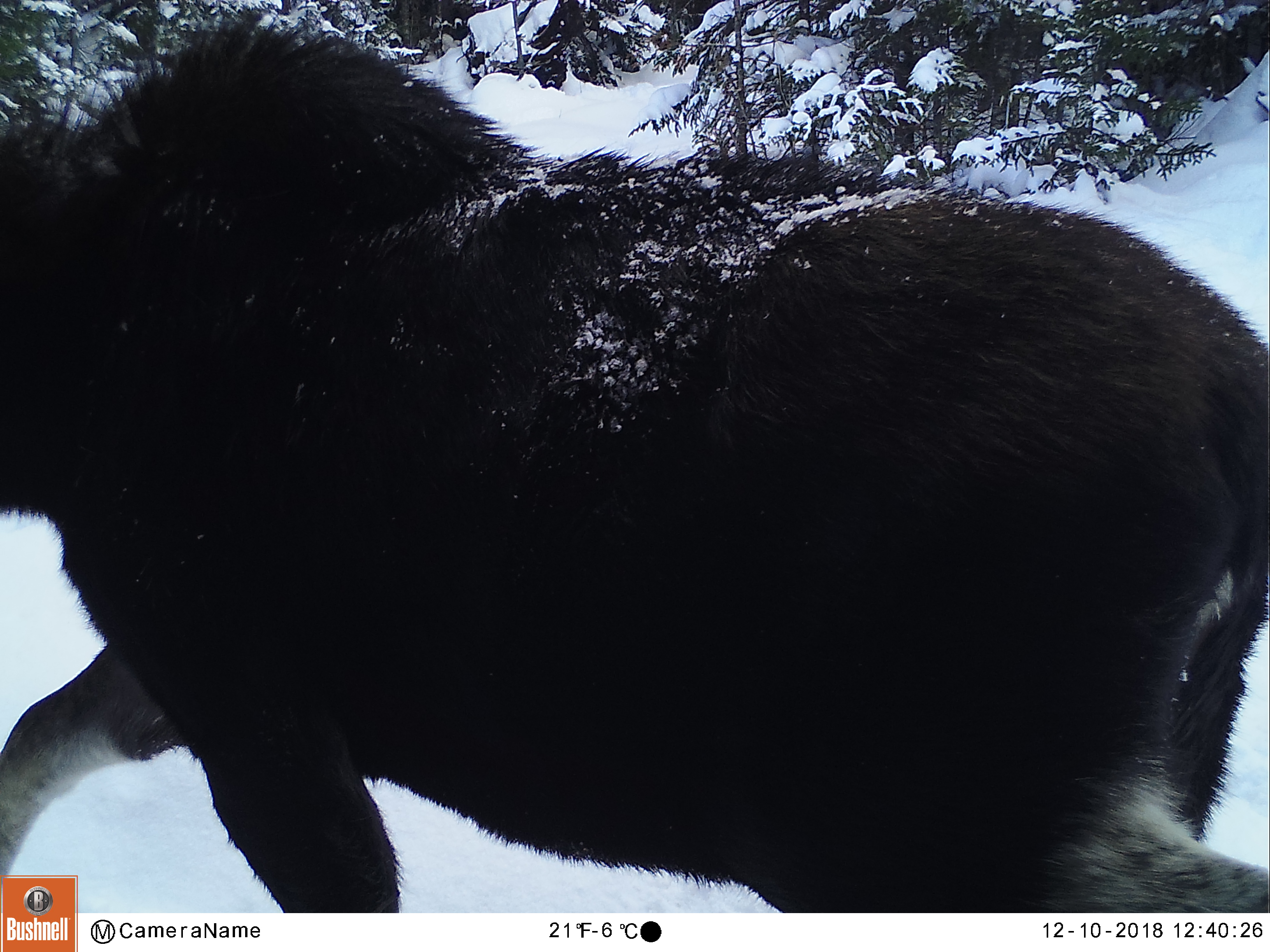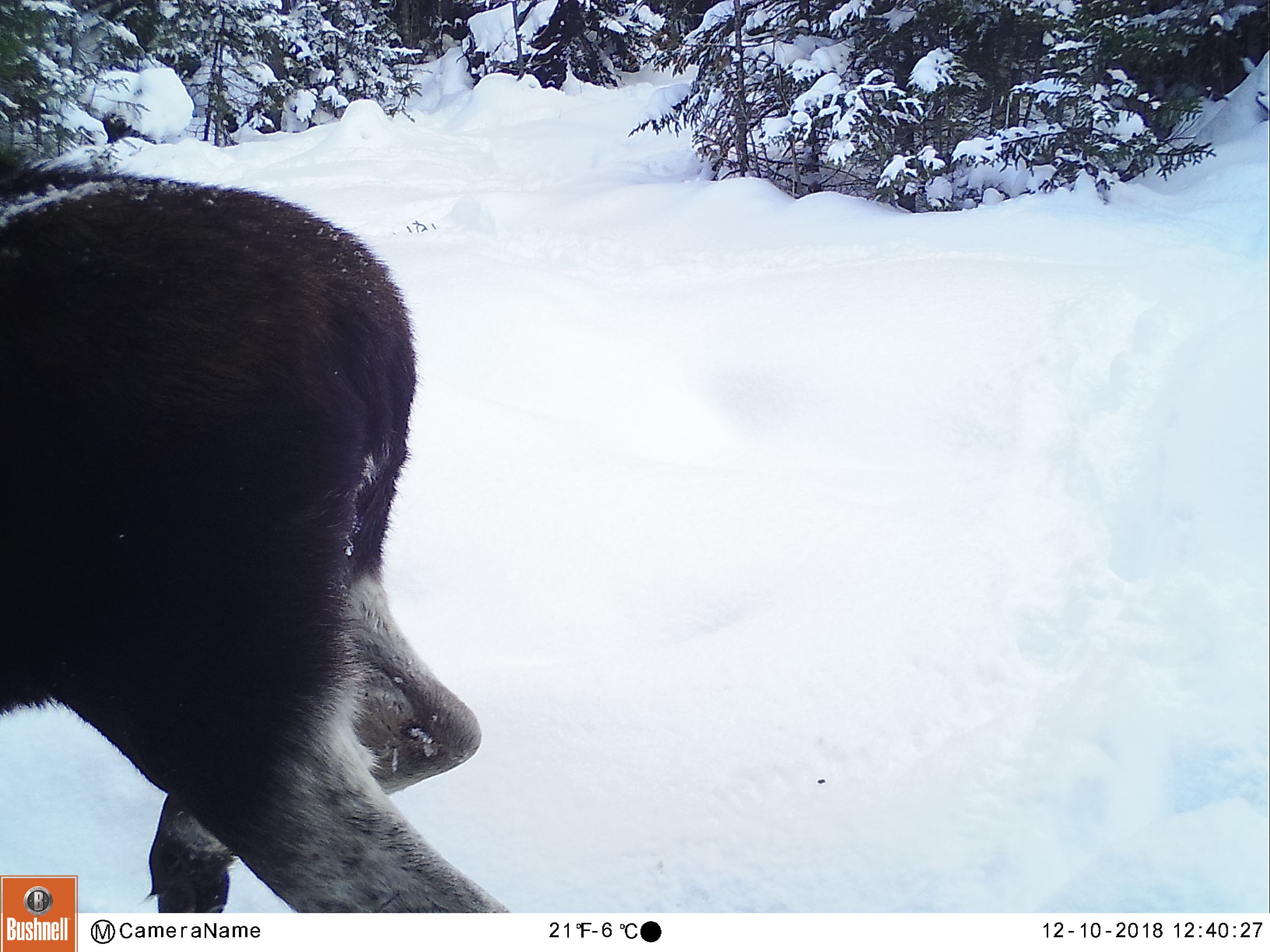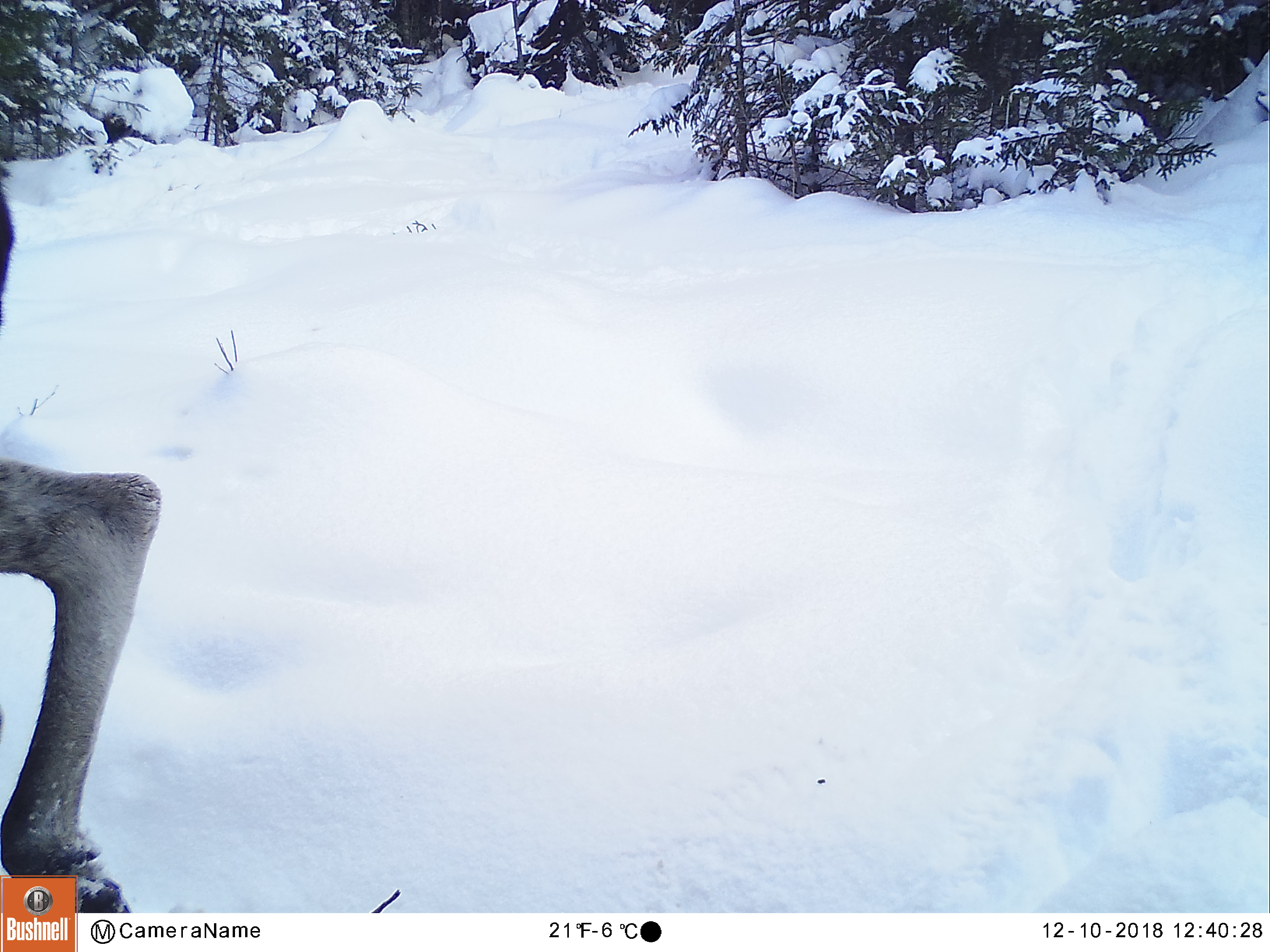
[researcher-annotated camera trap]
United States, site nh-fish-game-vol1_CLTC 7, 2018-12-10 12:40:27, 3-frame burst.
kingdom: Animalia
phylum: Chordata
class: Mammalia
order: Artiodactyla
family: Cervidae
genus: Alces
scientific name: Alces alces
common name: moose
Moose (Alces alces).